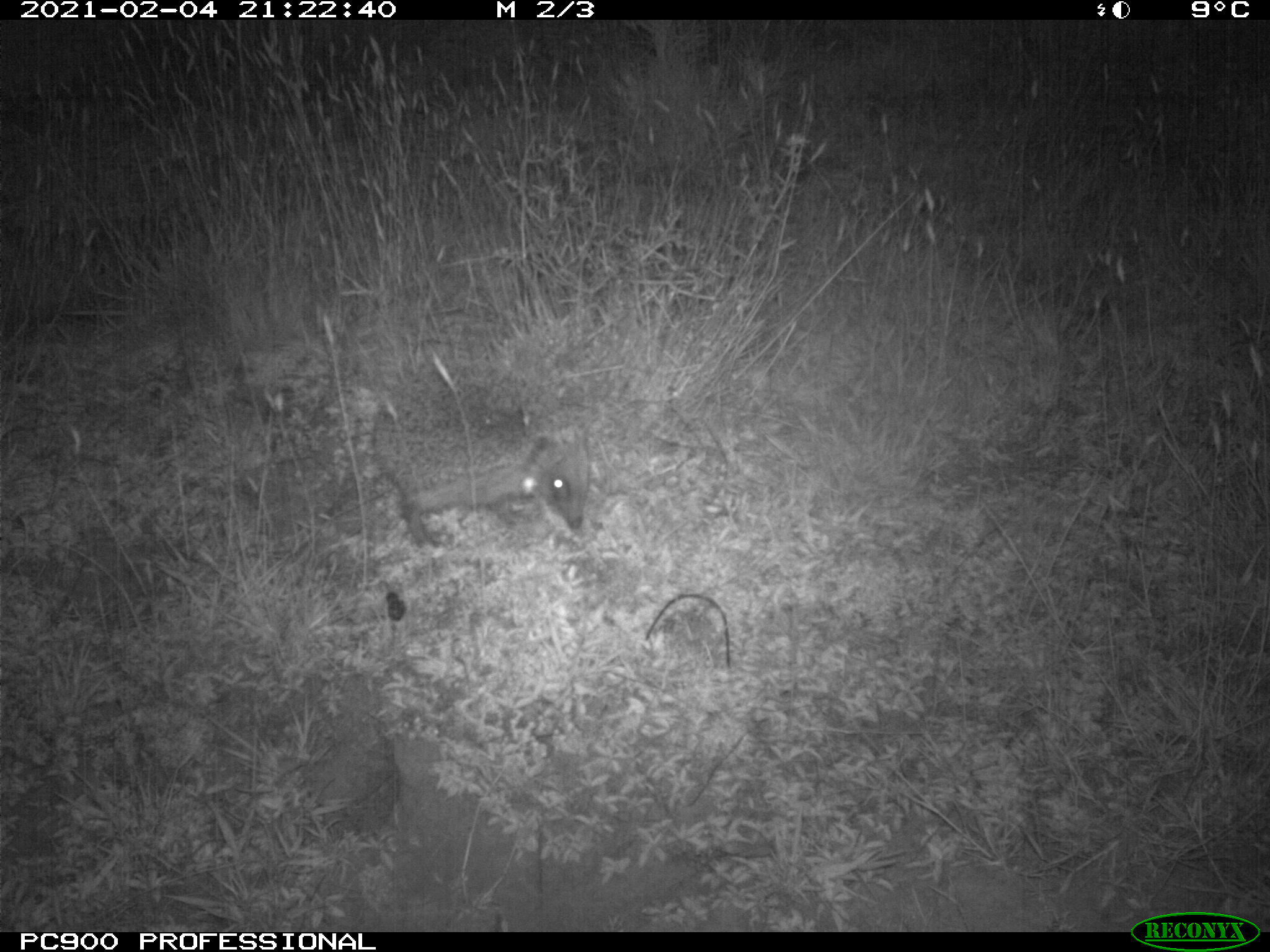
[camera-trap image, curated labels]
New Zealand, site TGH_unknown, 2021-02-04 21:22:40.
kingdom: Animalia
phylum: Chordata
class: Mammalia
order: Eulipotyphla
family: Erinaceidae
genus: Erinaceus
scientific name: Erinaceus europaeus europaeus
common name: european hedgehog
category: hedgehog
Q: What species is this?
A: Hedgehog (european hedgehog) (Erinaceus europaeus europaeus).